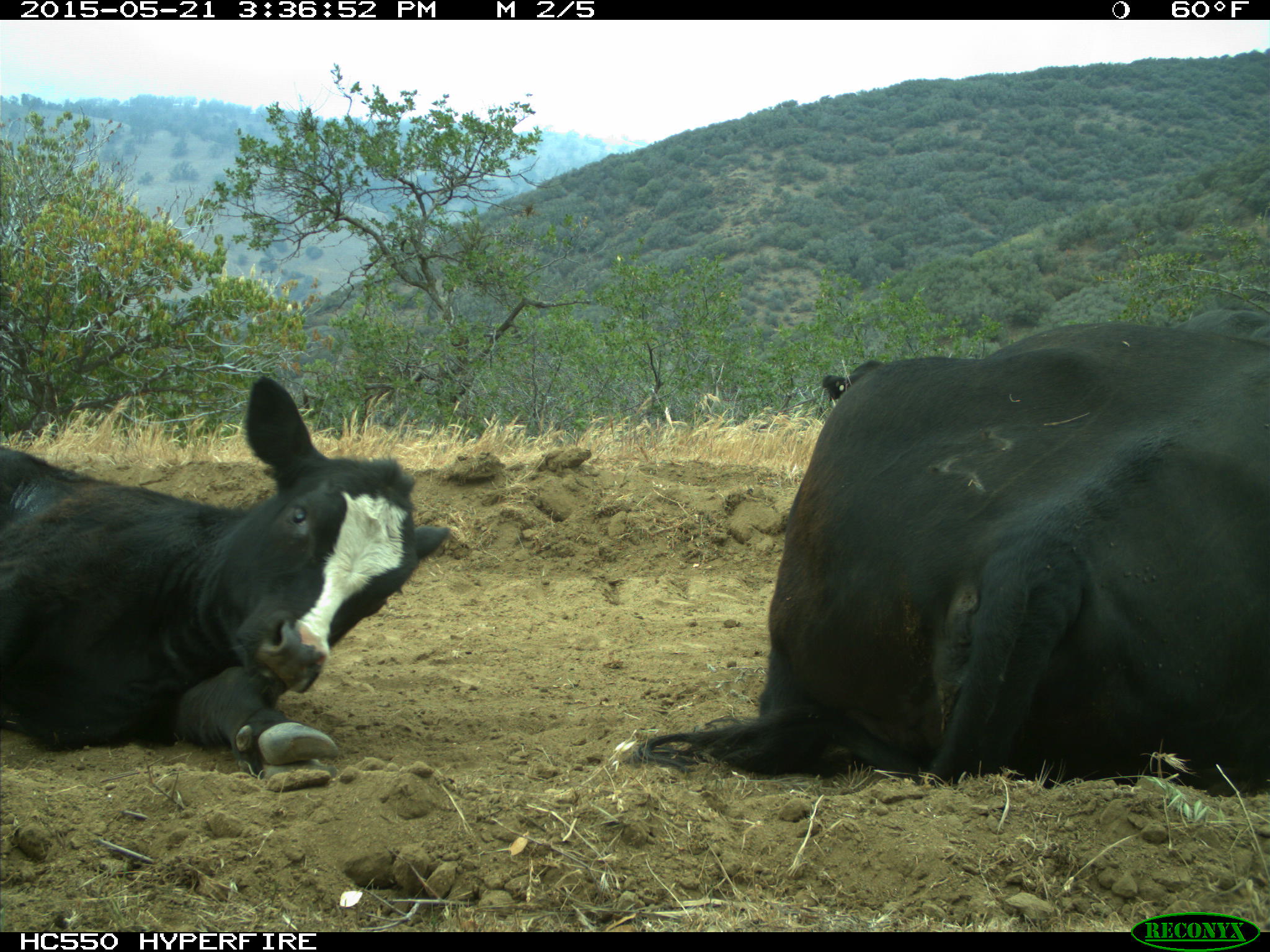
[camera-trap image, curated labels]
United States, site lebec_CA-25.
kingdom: Animalia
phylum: Chordata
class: Mammalia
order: Artiodactyla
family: Bovidae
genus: Bos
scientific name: Bos taurus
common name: domestic cow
Bos taurus (domestic cow).